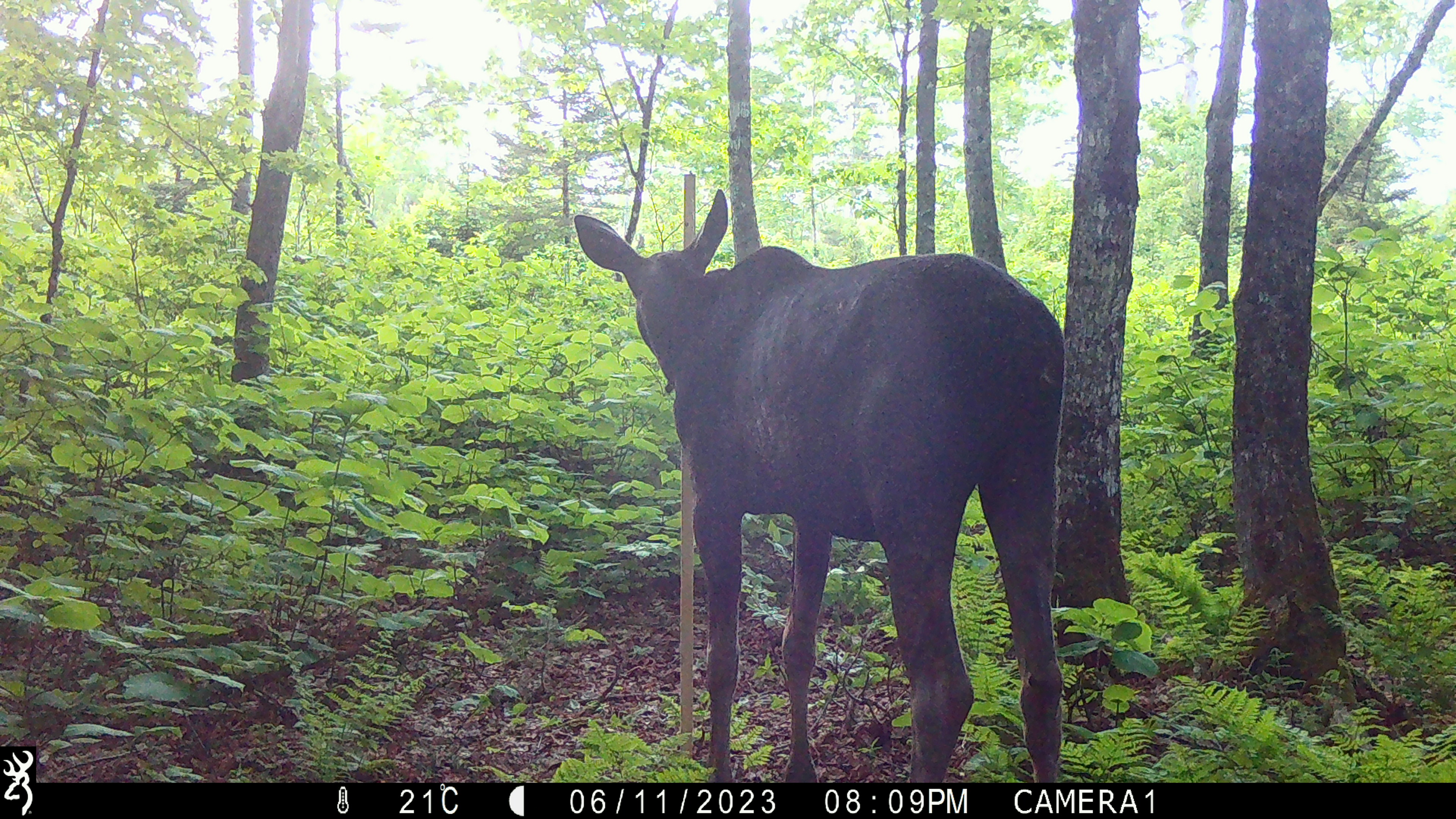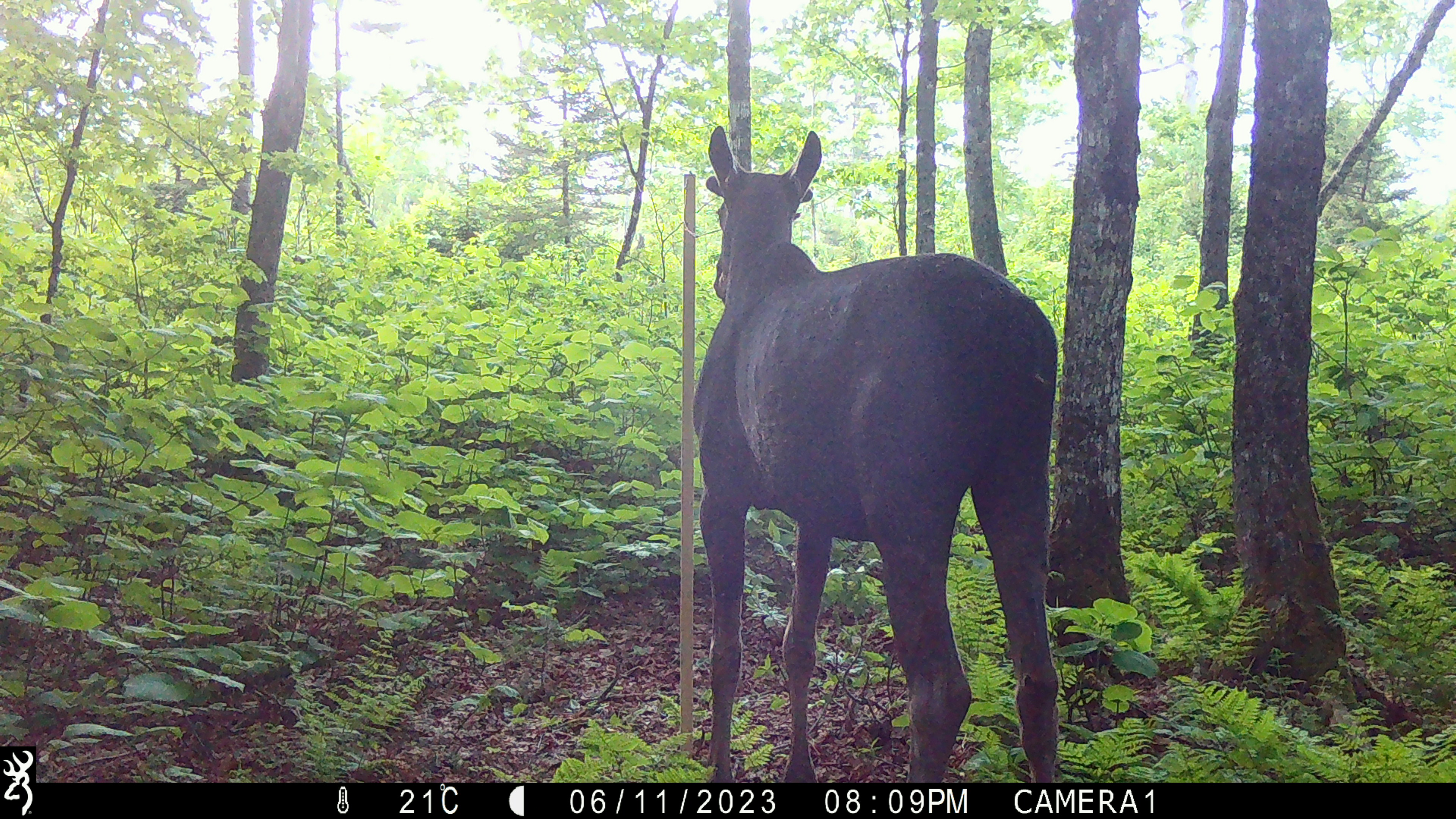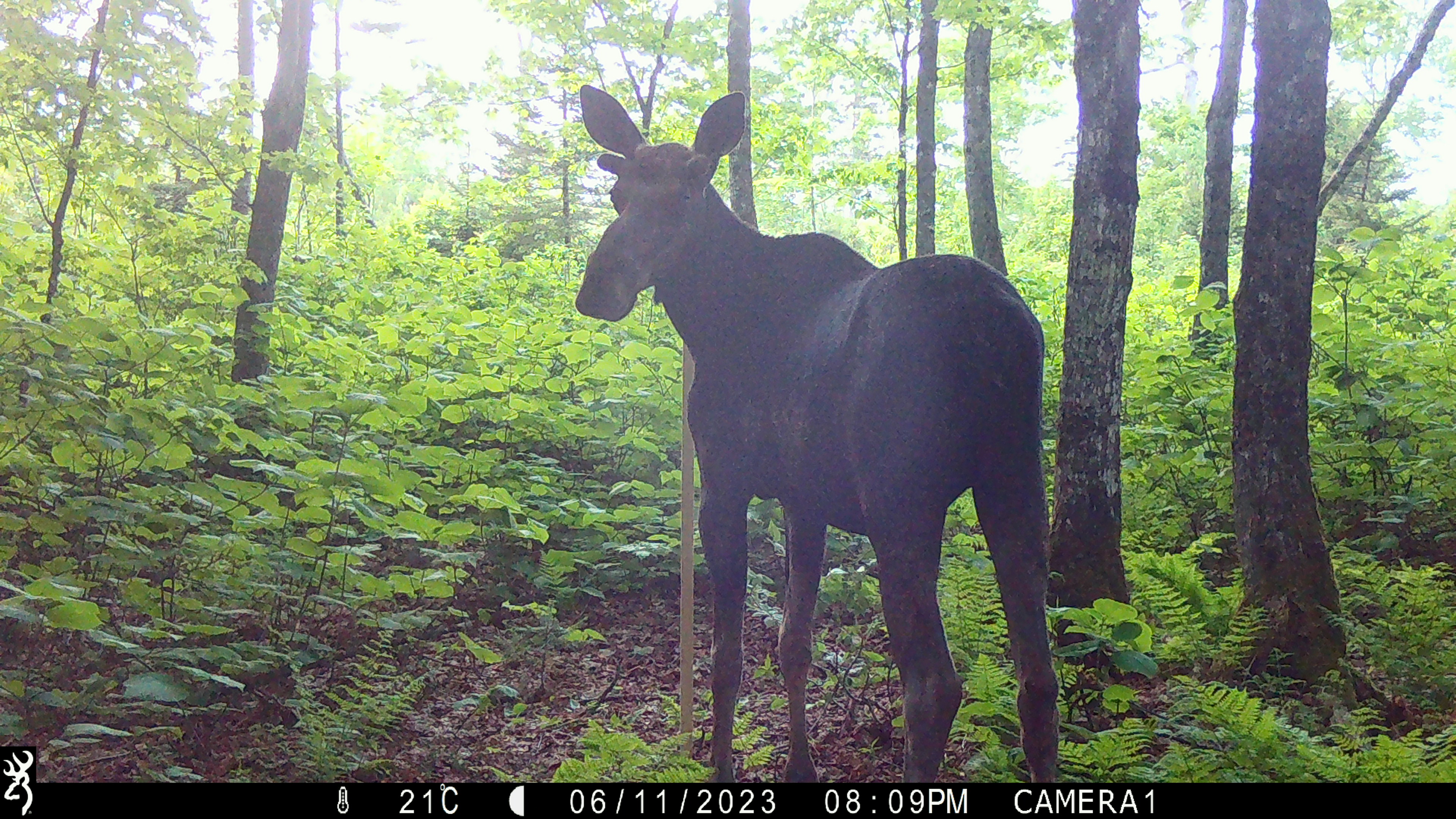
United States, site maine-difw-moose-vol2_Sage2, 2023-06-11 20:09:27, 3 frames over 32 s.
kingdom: Animalia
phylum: Chordata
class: Mammalia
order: Artiodactyla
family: Cervidae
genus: Alces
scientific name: Alces alces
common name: moose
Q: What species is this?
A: Moose (Alces alces).